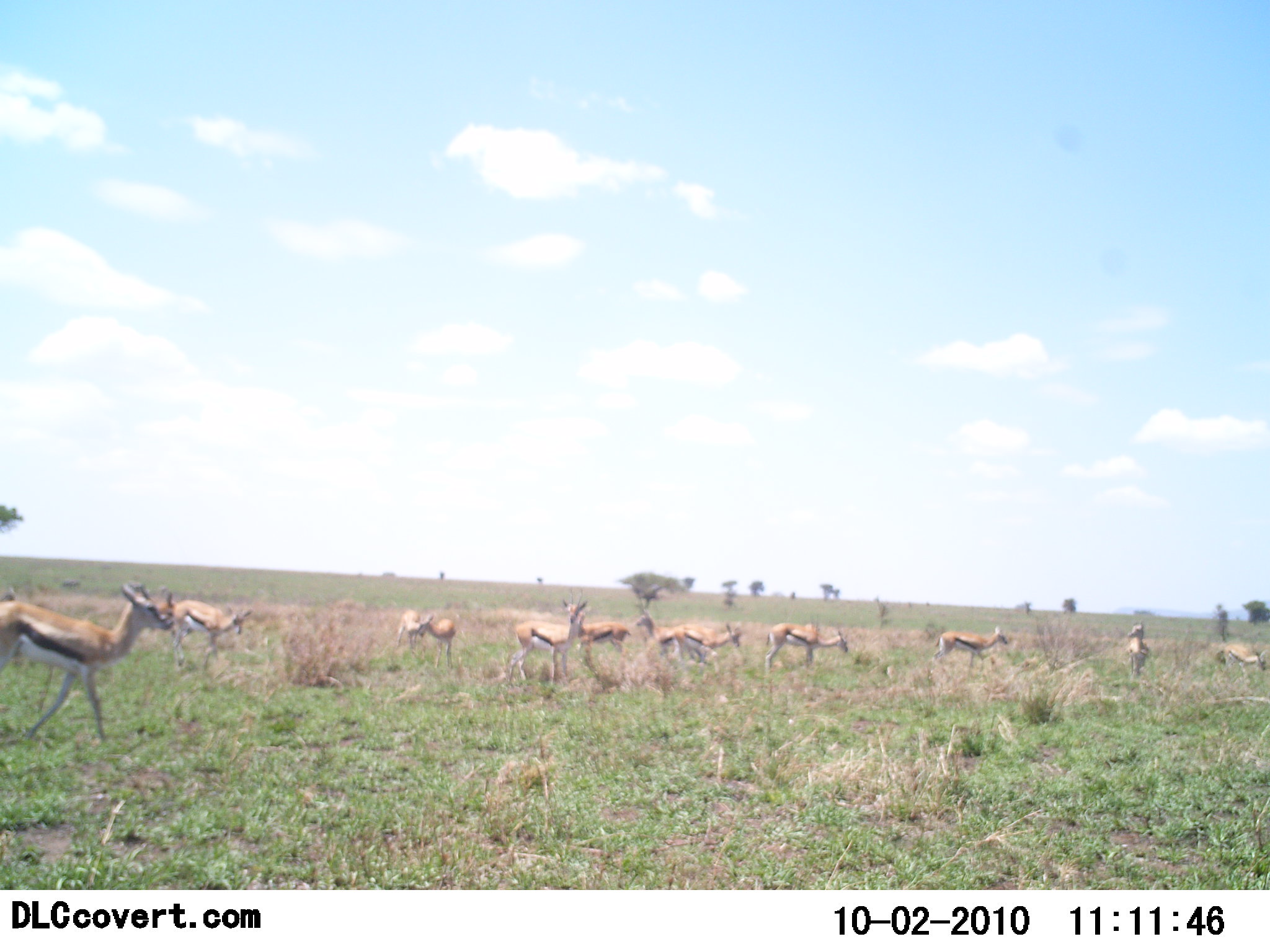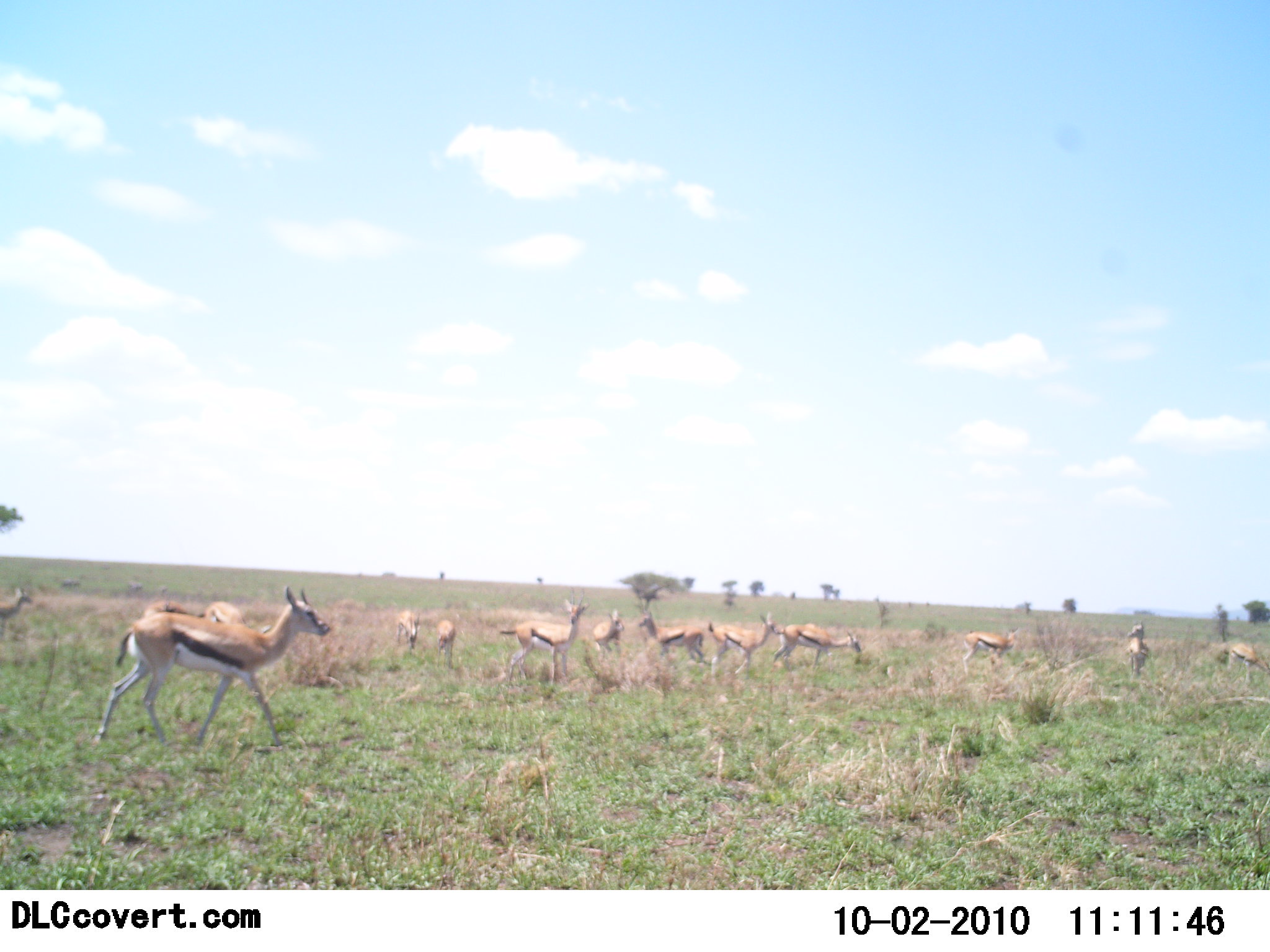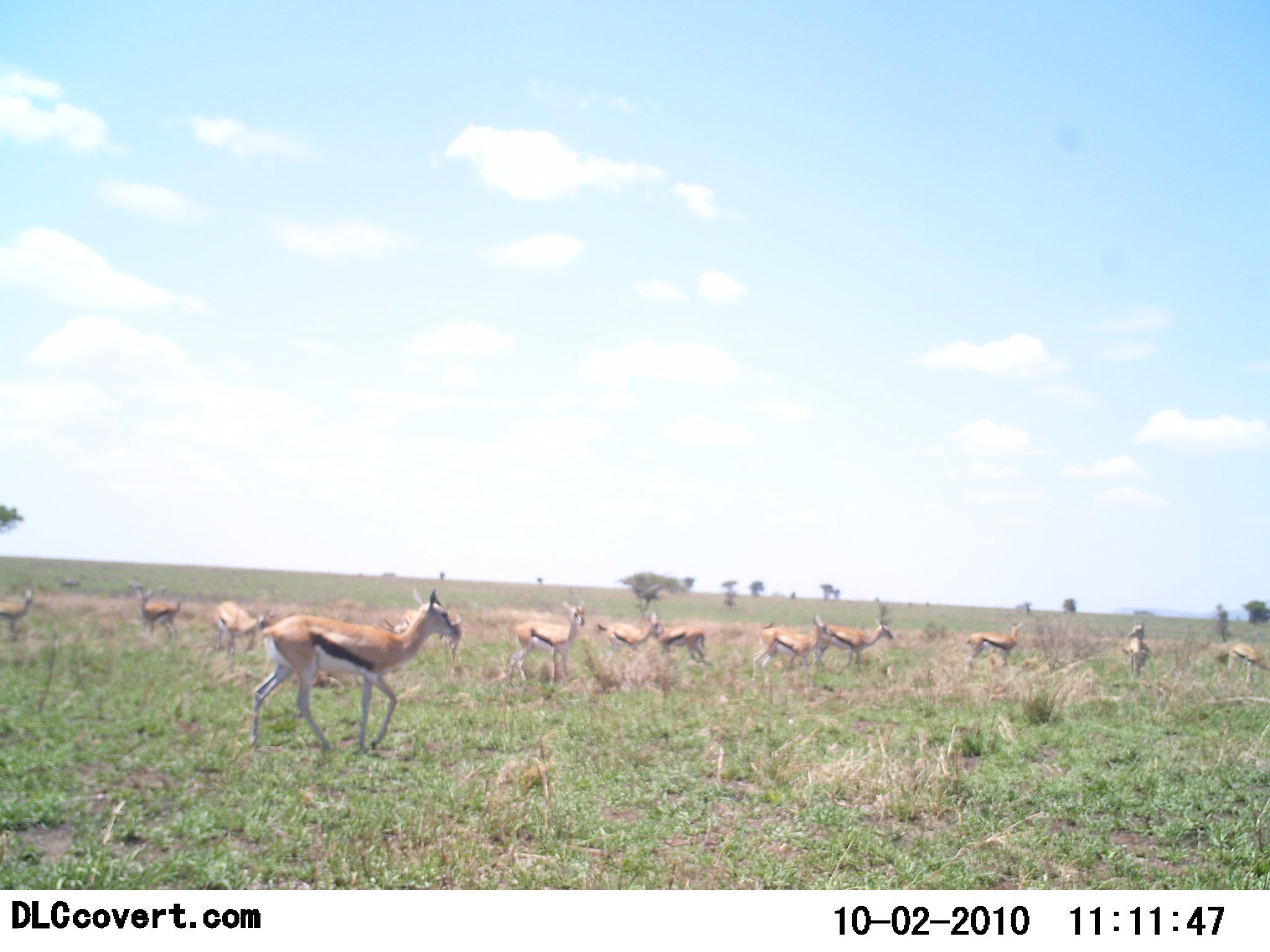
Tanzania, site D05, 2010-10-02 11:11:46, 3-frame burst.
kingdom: Animalia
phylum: Chordata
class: Mammalia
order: Artiodactyla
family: Bovidae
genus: Eudorcas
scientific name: Eudorcas thomsonii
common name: thomson's gazelle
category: gazellethomsons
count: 11-50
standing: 62%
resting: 6%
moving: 81%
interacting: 0%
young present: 6%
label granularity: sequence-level